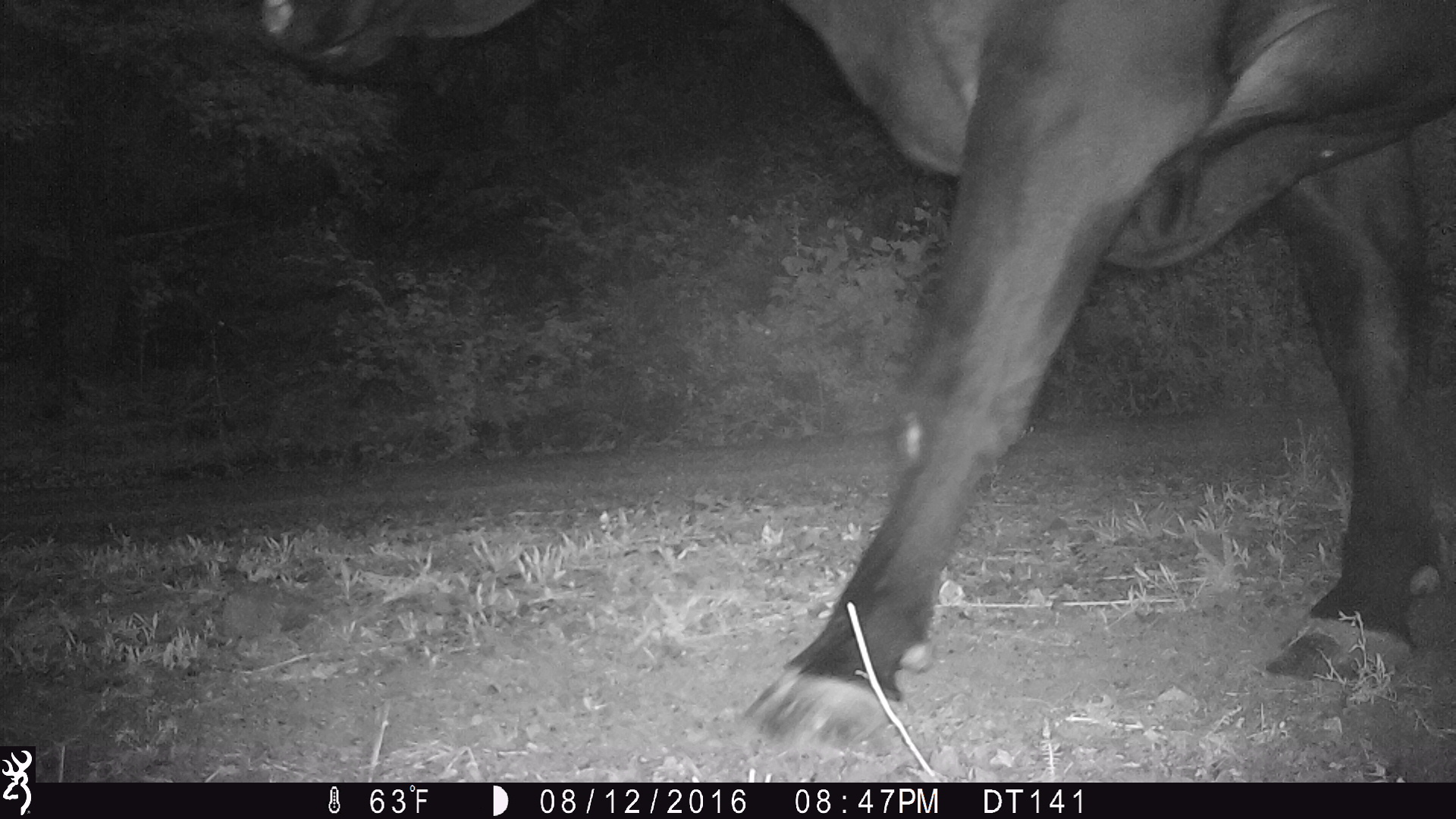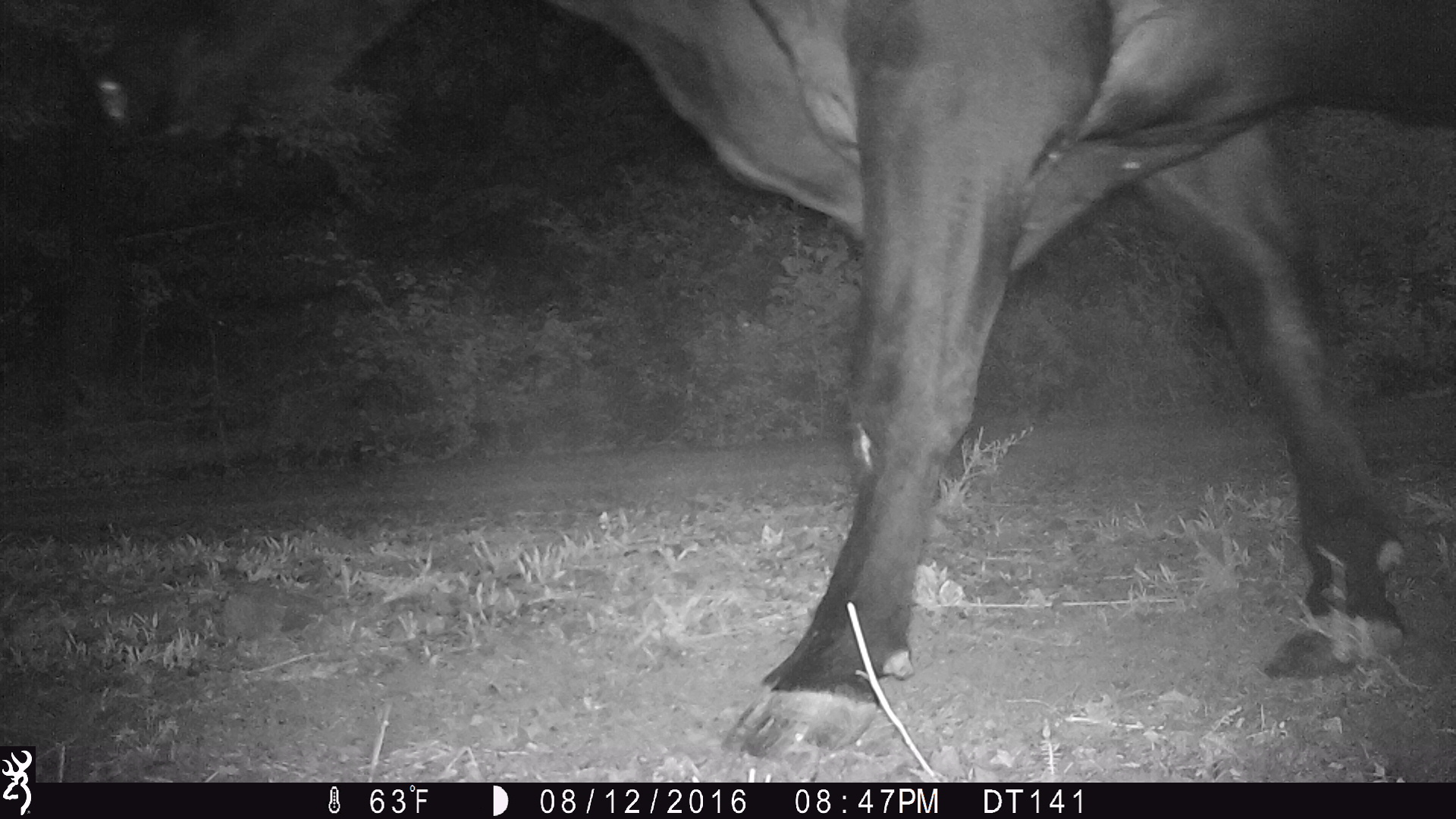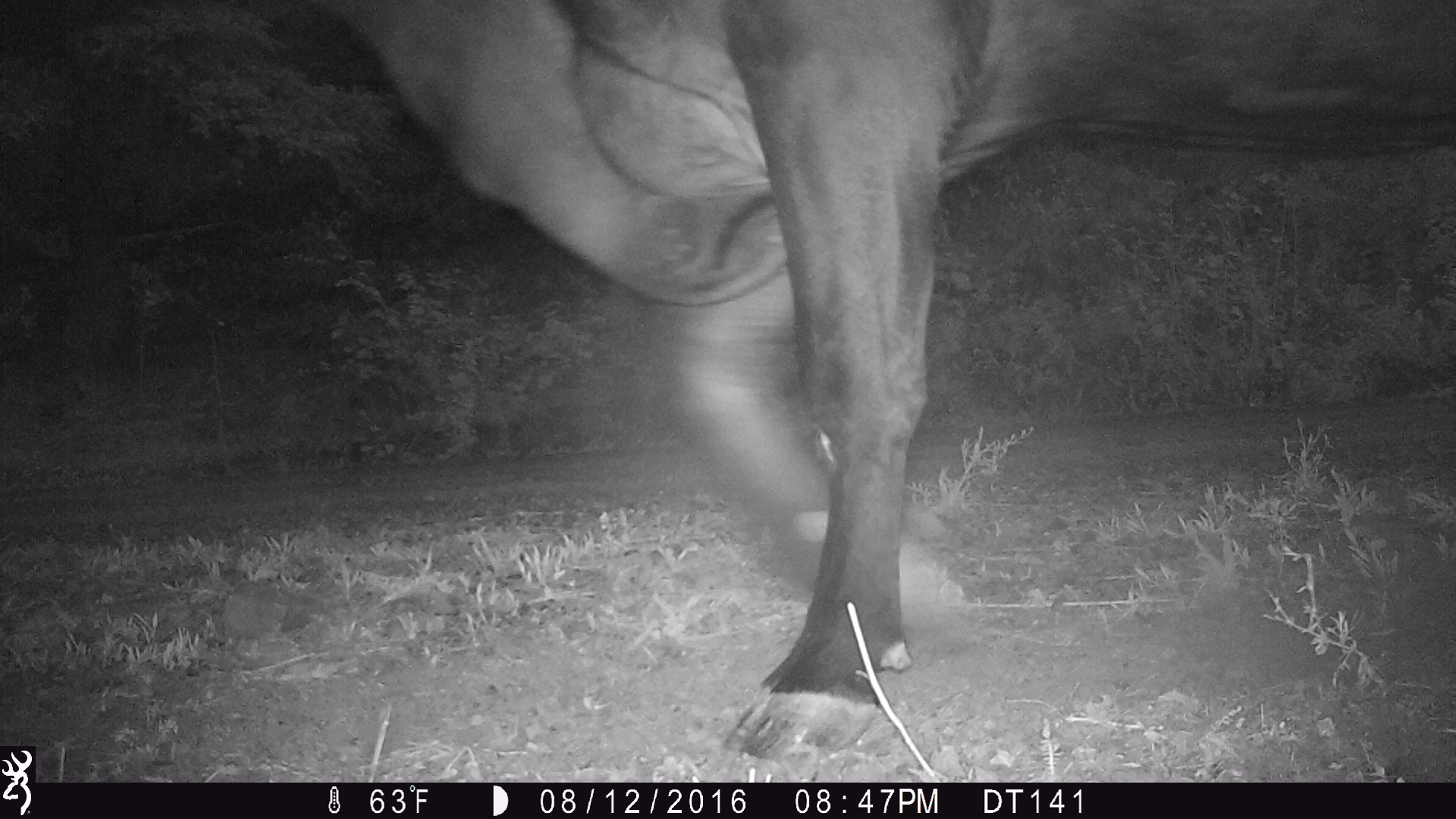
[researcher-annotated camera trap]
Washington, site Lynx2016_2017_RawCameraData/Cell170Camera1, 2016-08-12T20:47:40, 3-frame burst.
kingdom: Animalia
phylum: Chordata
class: Mammalia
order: Artiodactyla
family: Bovidae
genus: Bos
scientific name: Bos taurus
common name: domestic cattle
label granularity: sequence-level